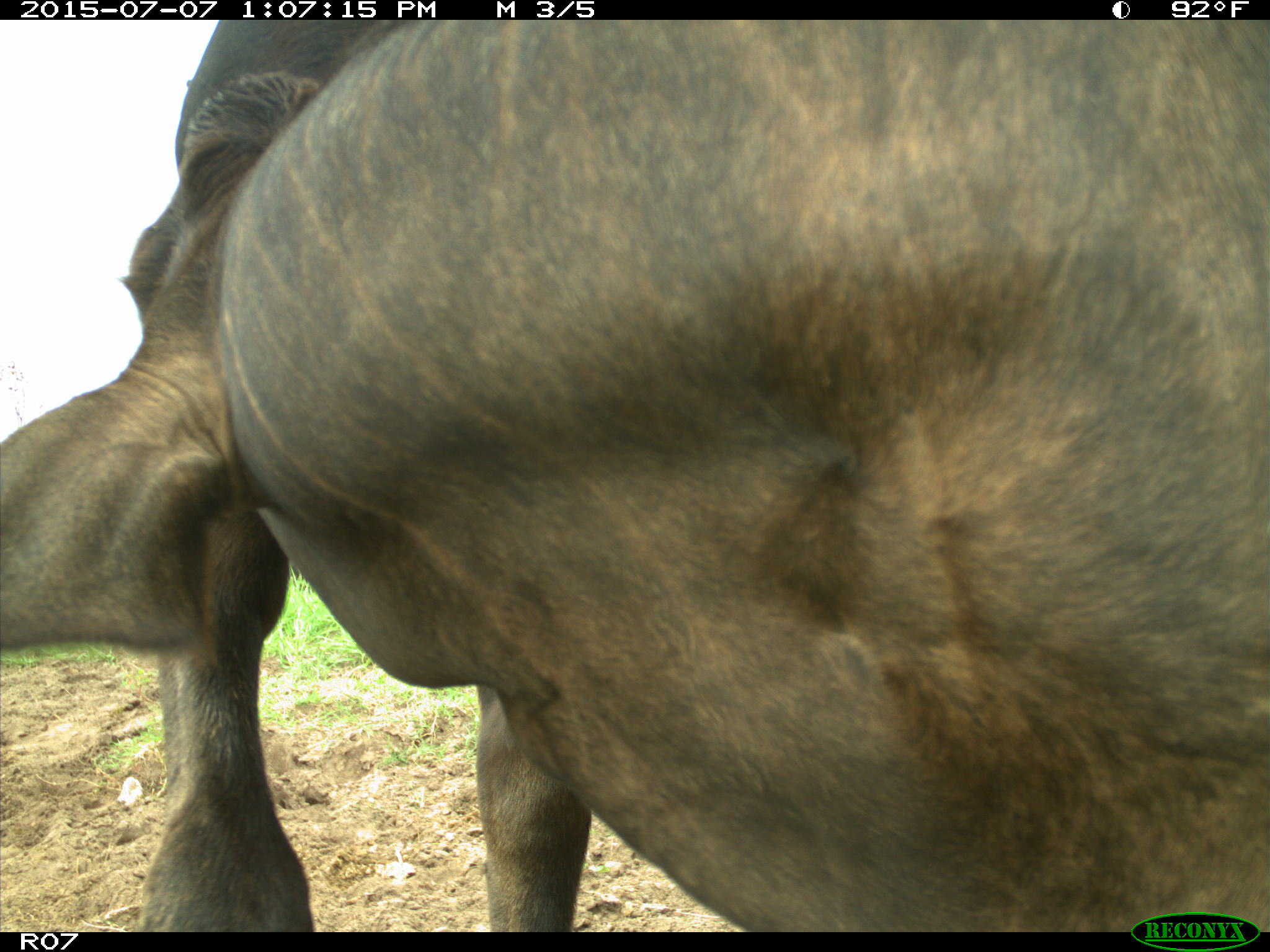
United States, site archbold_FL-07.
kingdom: Animalia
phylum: Chordata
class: Mammalia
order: Artiodactyla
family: Bovidae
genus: Bos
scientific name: Bos taurus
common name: domestic cow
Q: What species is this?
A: Bos taurus (domestic cow).